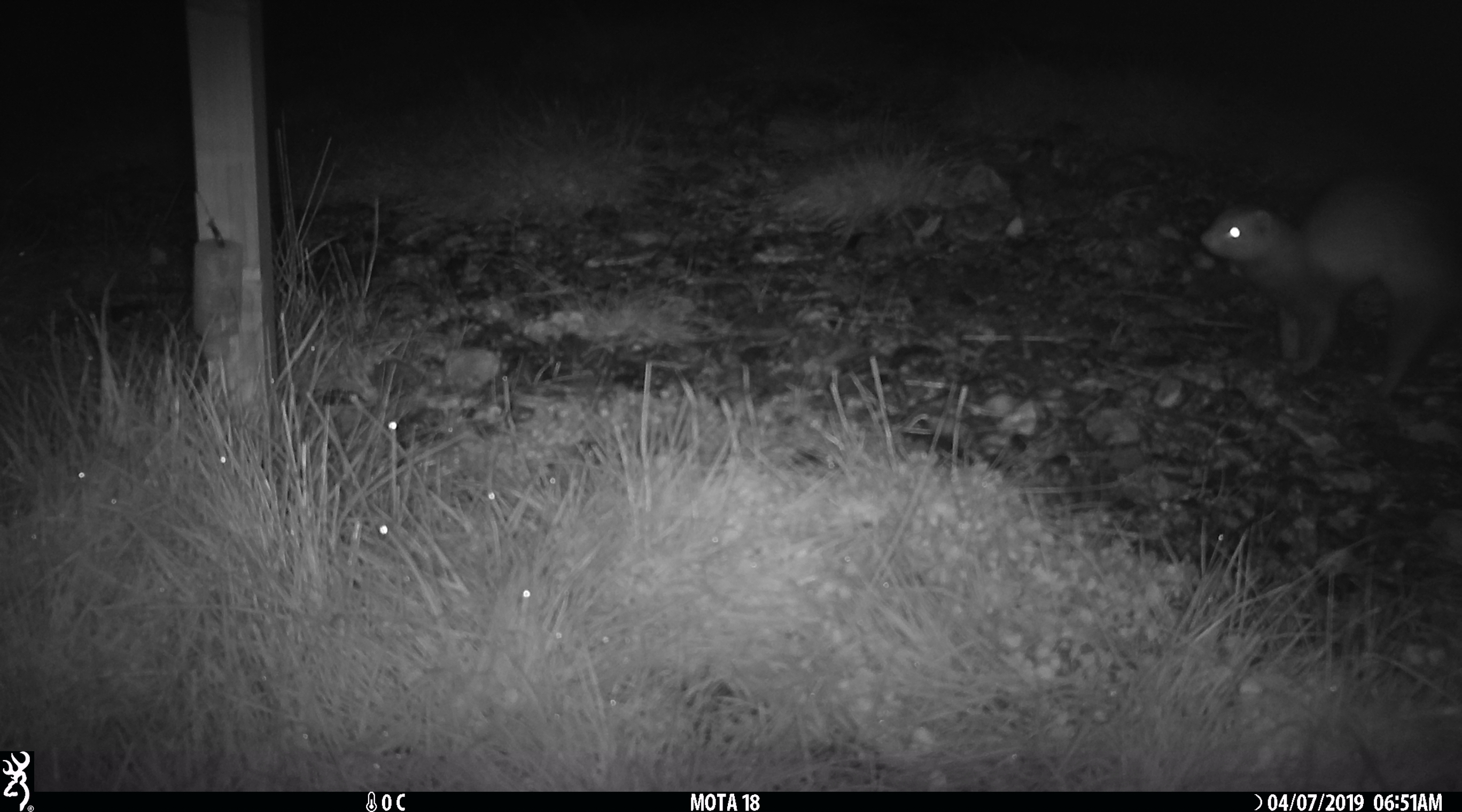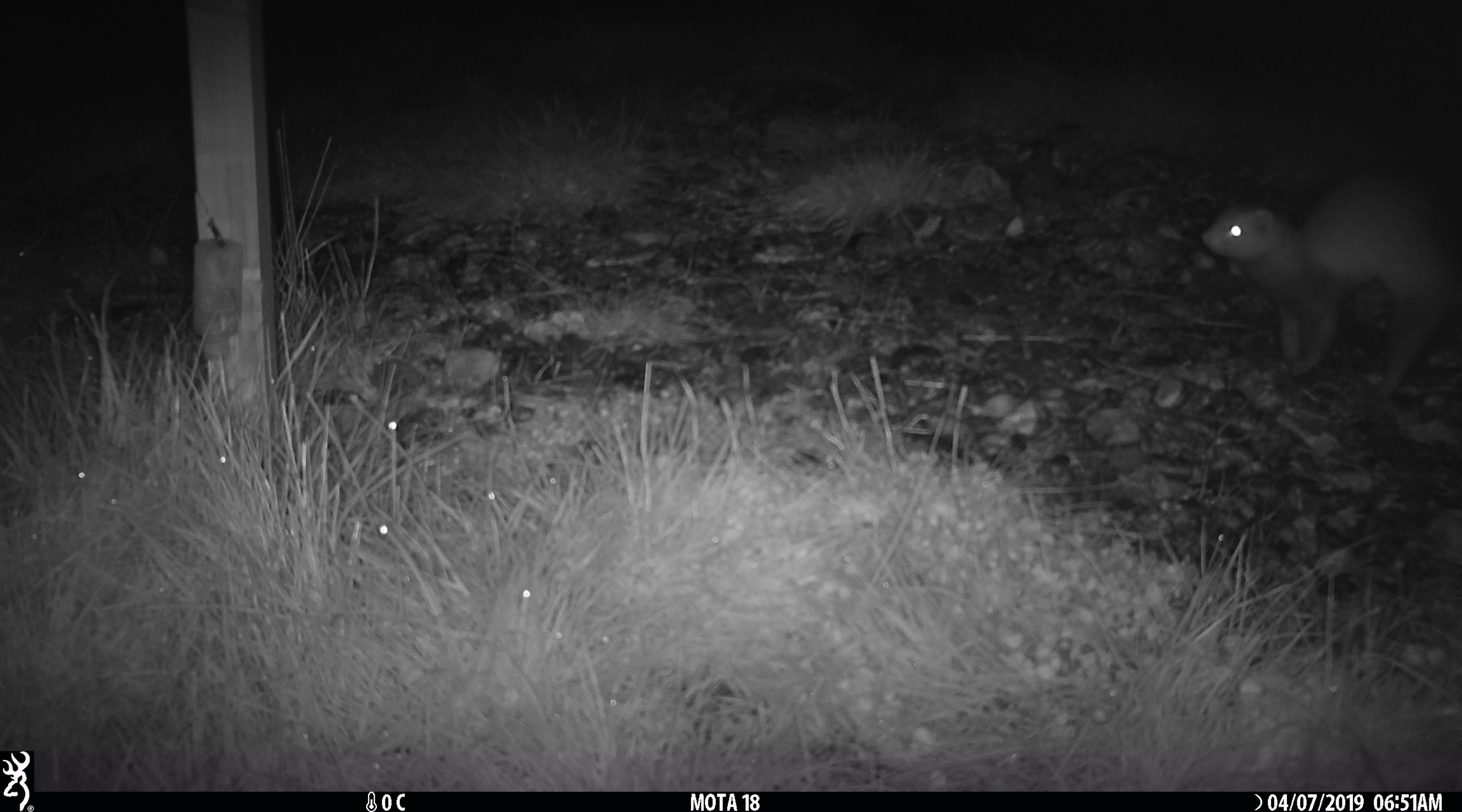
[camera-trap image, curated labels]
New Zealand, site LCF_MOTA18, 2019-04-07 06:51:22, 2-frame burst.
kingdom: Animalia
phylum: Chordata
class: Mammalia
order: Carnivora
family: Mustelidae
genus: Mustela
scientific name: Mustela furo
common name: ferret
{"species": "ferret (Mustela furo)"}